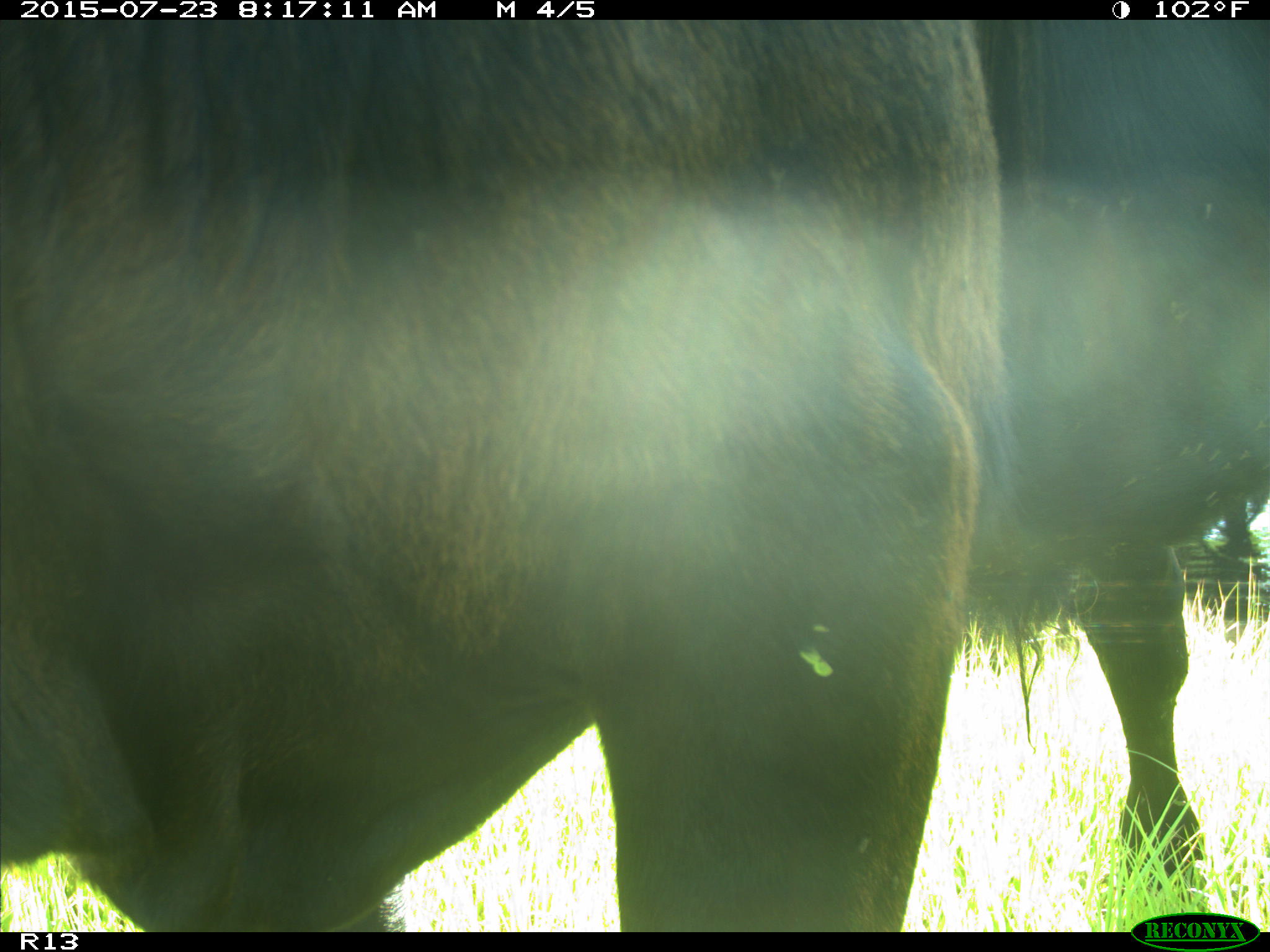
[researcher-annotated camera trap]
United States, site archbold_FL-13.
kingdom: Animalia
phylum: Chordata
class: Mammalia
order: Artiodactyla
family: Bovidae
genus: Bos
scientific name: Bos taurus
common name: domestic cow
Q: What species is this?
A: Bos taurus (domestic cow).